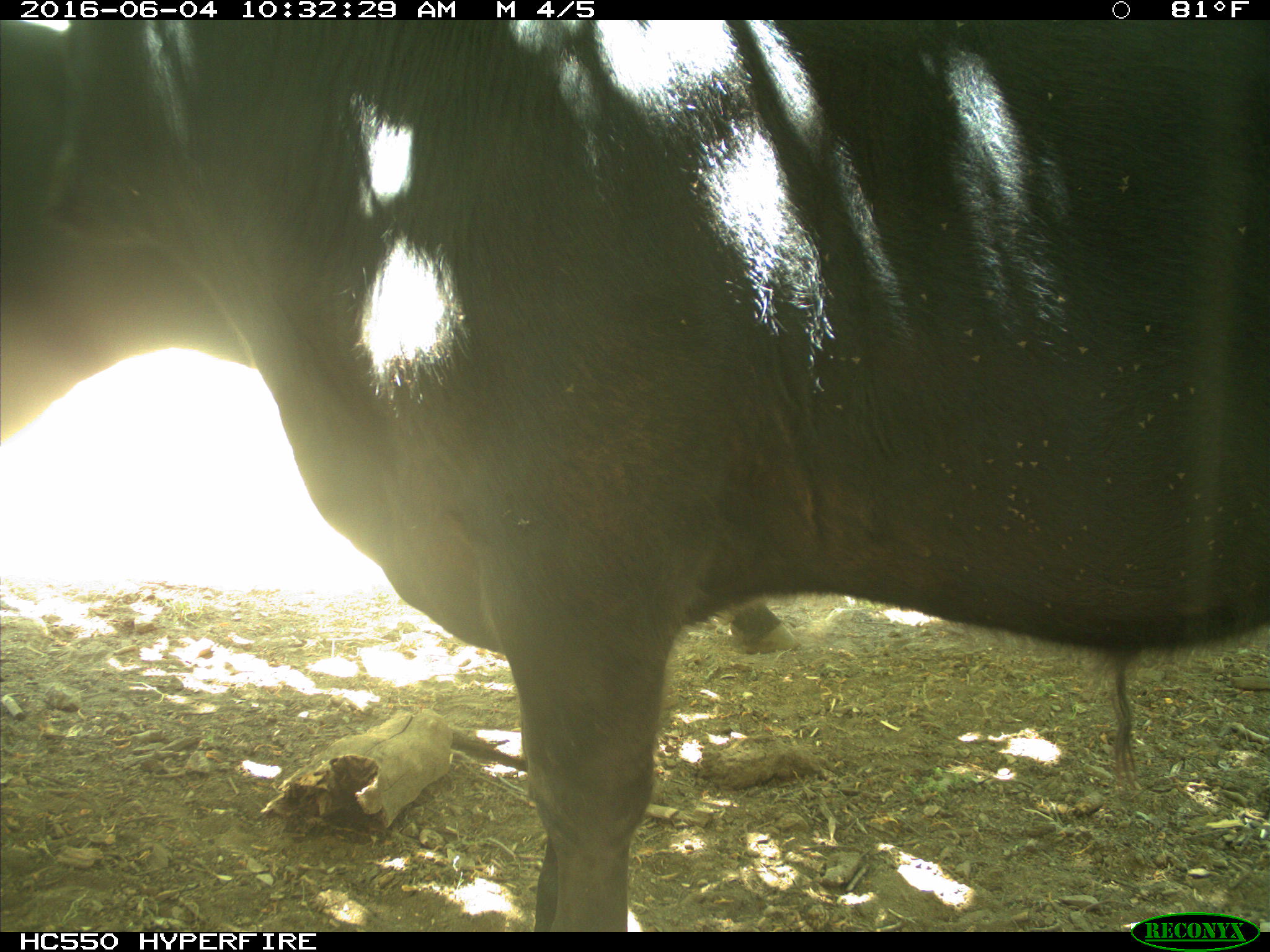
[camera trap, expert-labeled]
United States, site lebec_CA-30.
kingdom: Animalia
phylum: Chordata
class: Mammalia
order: Artiodactyla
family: Bovidae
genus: Bos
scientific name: Bos taurus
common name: domestic cow